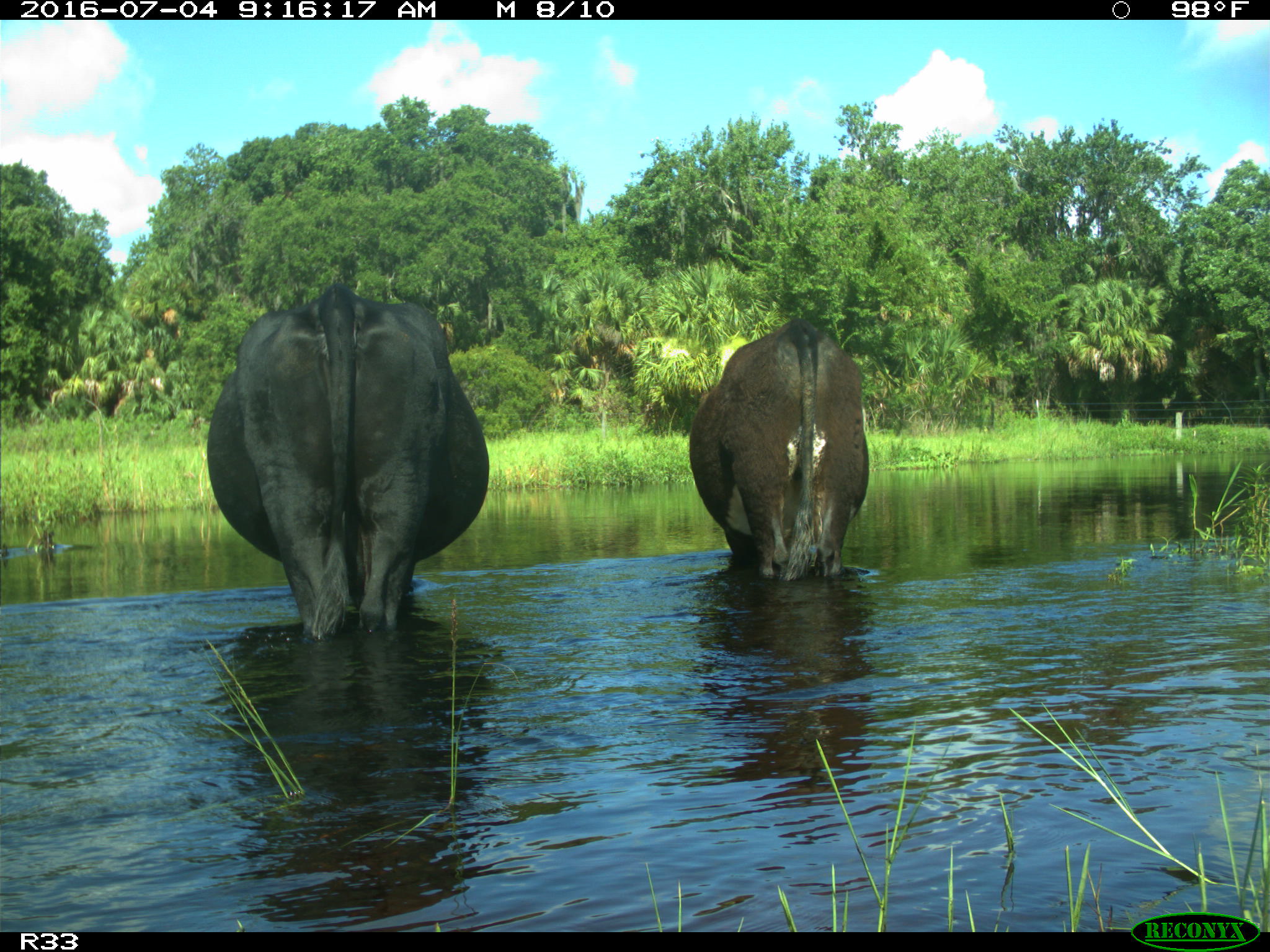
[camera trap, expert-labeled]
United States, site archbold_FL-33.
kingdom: Animalia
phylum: Chordata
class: Mammalia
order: Artiodactyla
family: Bovidae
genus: Bos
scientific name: Bos taurus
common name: domestic cow